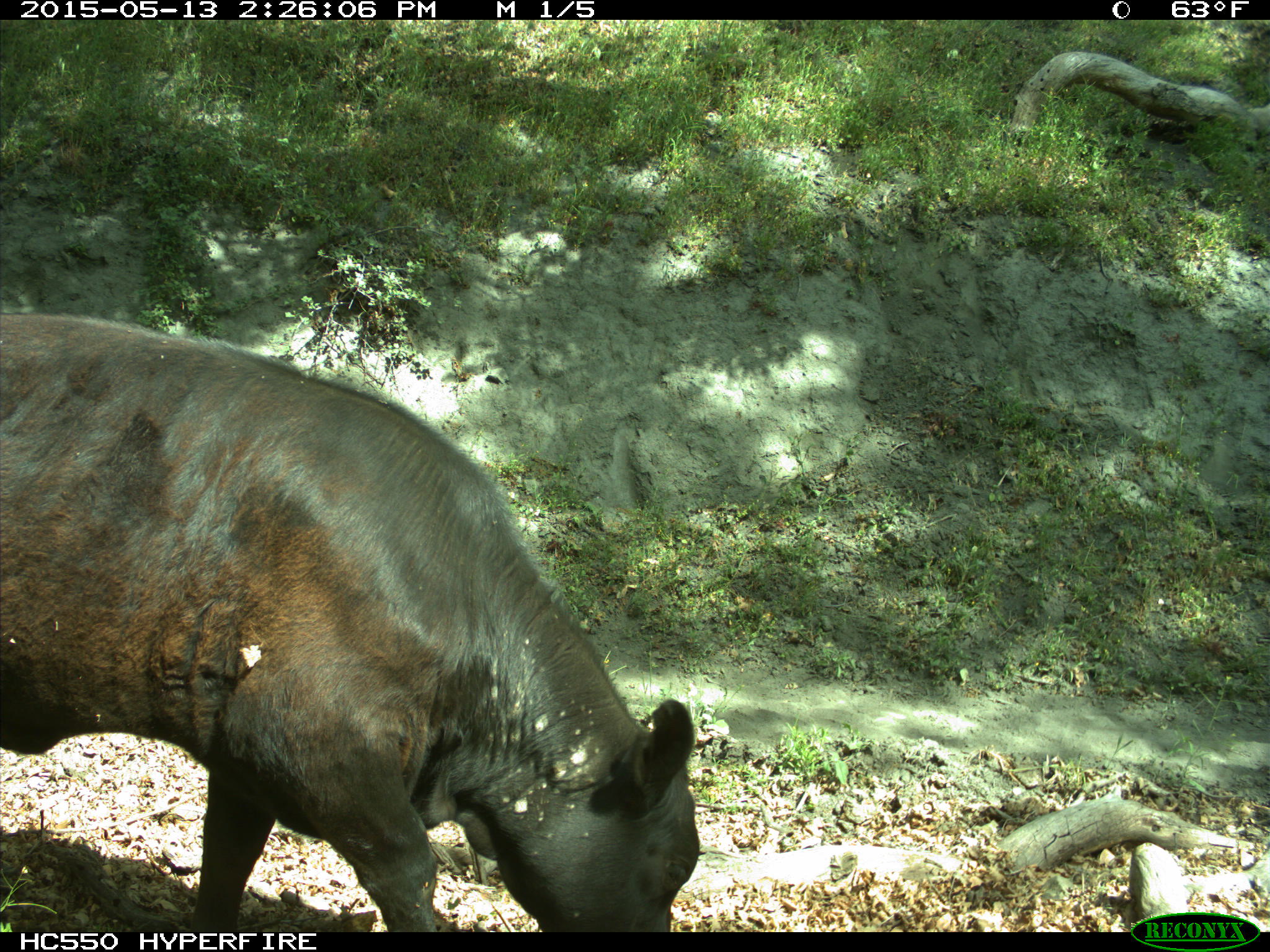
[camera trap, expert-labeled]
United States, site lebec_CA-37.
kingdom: Animalia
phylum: Chordata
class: Mammalia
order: Artiodactyla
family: Bovidae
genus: Bos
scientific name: Bos taurus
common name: domestic cow